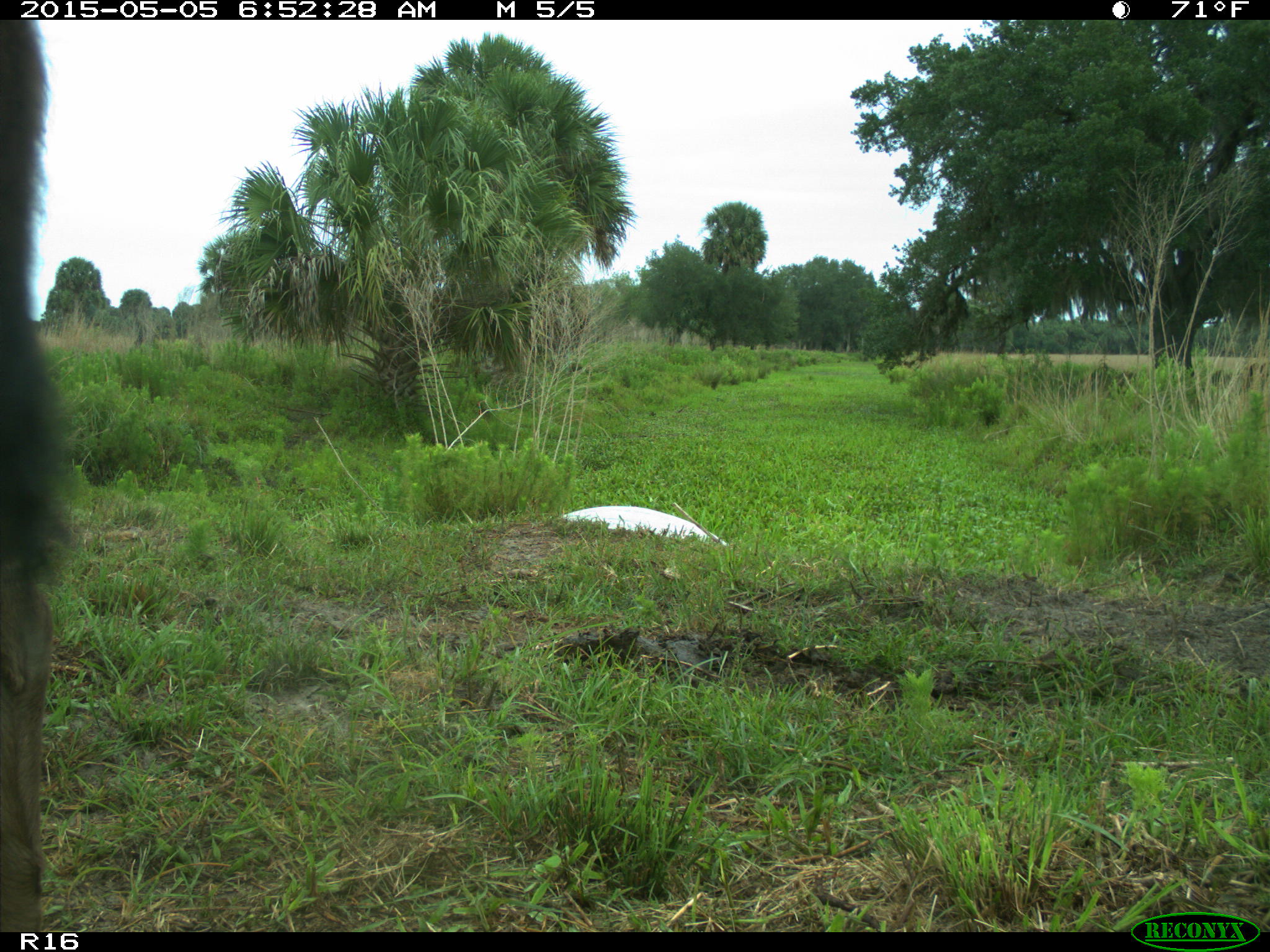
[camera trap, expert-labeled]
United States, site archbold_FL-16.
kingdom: Animalia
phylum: Chordata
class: Mammalia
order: Artiodactyla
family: Bovidae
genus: Bos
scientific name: Bos taurus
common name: domestic cow